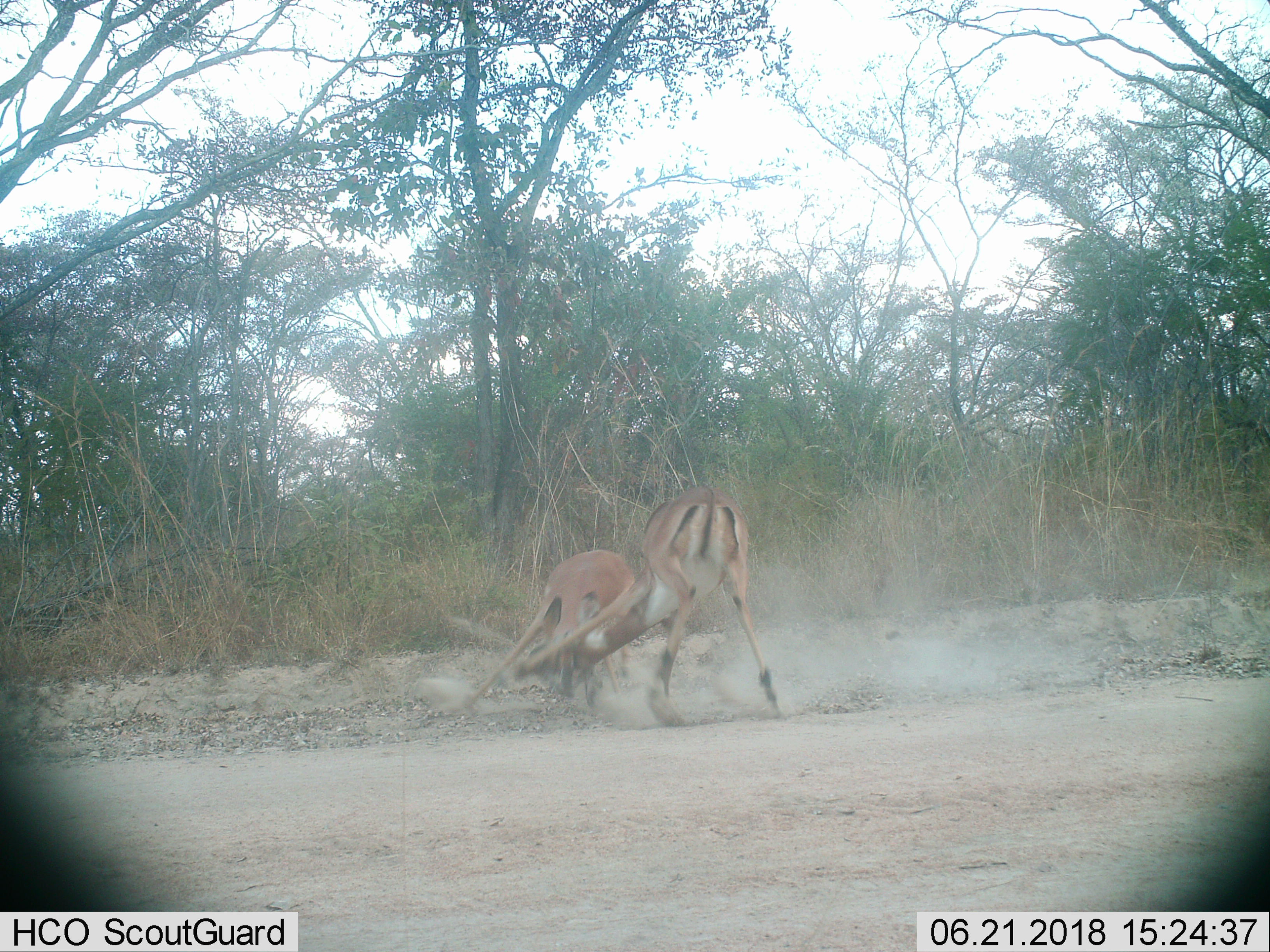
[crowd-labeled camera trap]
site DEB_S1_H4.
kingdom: Animalia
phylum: Chordata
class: Mammalia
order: Artiodactyla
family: Bovidae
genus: Aepyceros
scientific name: Aepyceros melampus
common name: impala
Impala (Aepyceros melampus), count 2. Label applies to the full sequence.